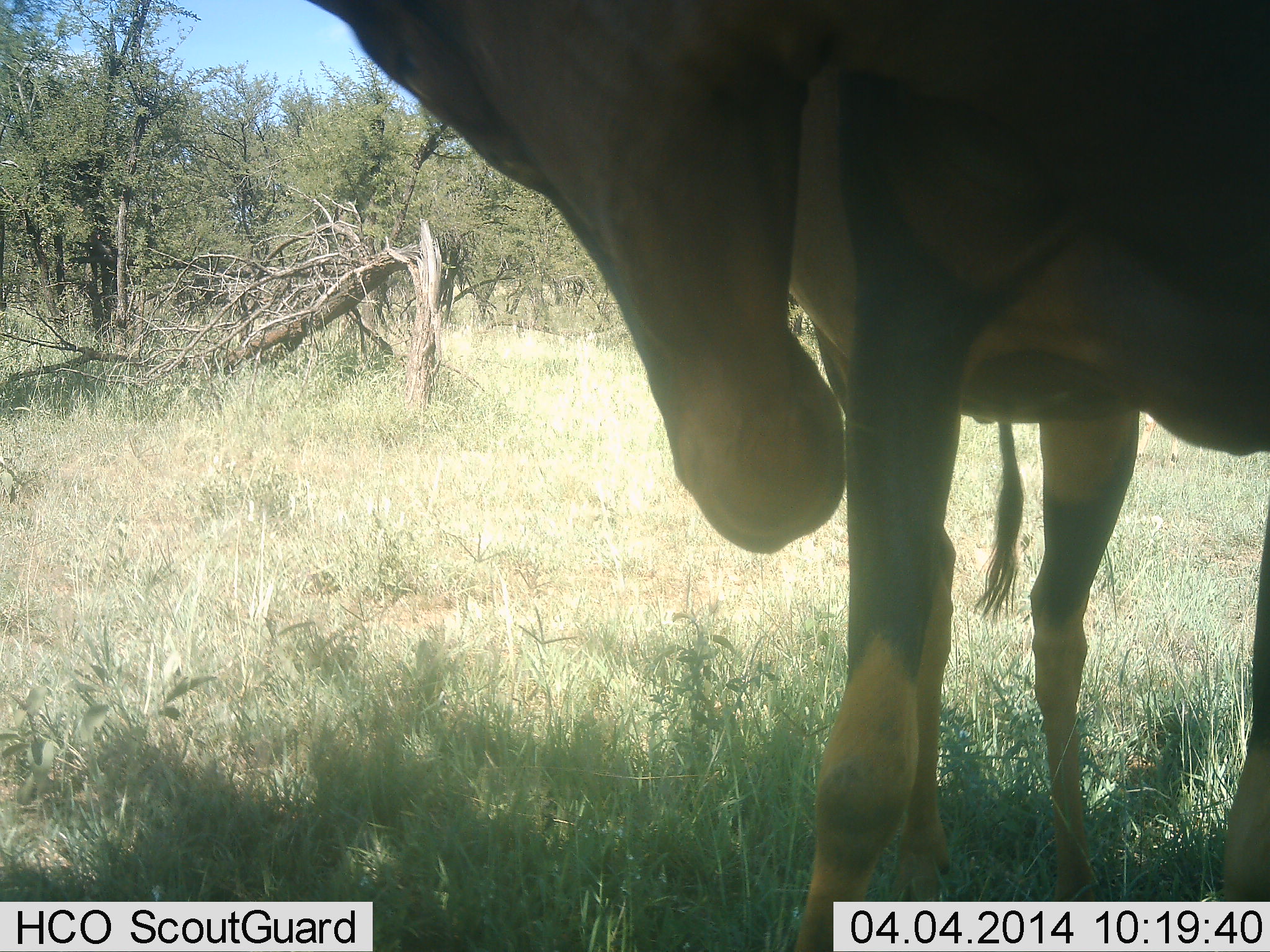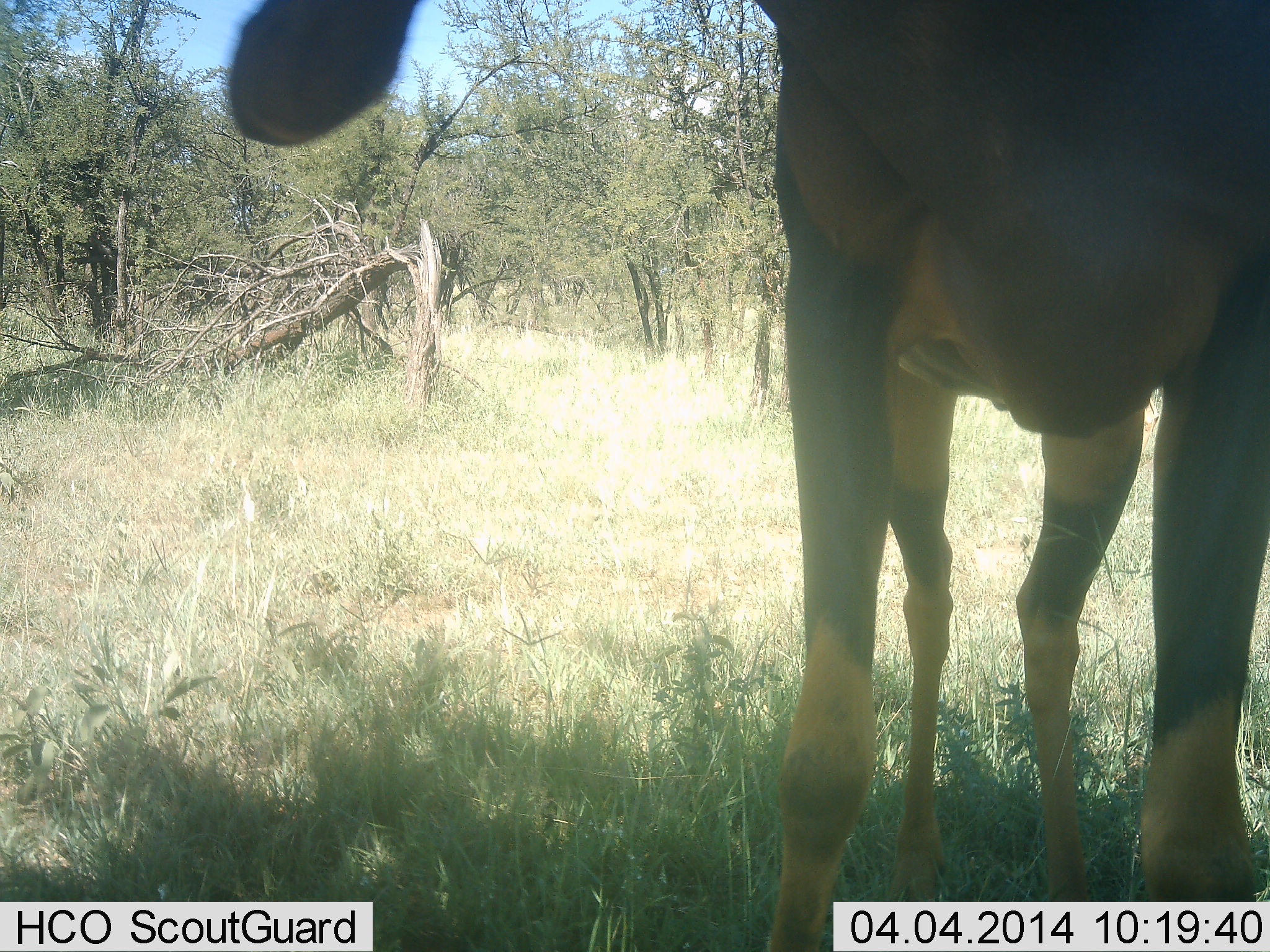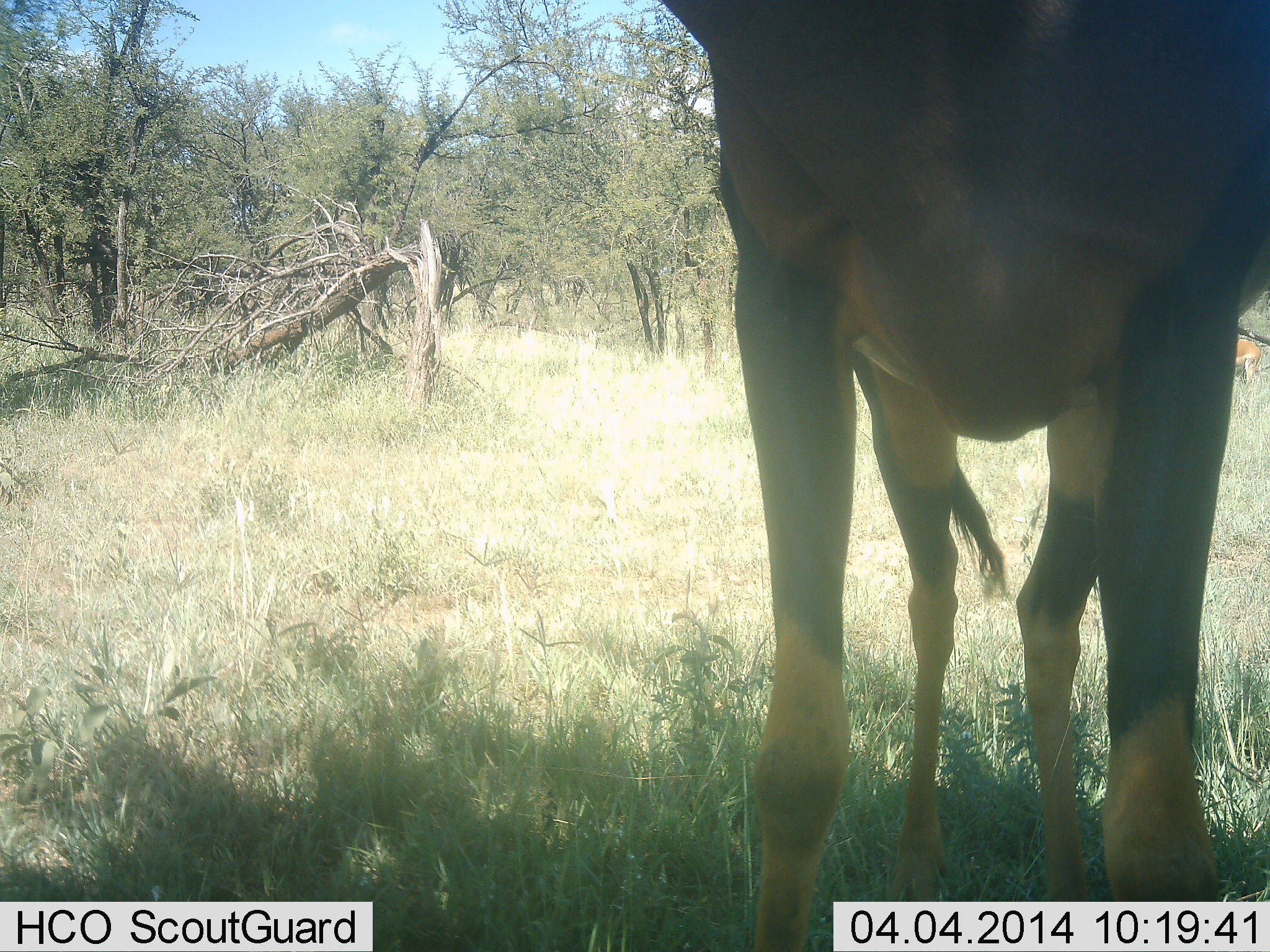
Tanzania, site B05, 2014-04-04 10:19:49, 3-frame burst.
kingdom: Animalia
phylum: Chordata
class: Mammalia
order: Artiodactyla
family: Bovidae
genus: Damaliscus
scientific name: Damaliscus lunatus jimela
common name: topi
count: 1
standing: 100%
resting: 0%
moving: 0%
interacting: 0%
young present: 0%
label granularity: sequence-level